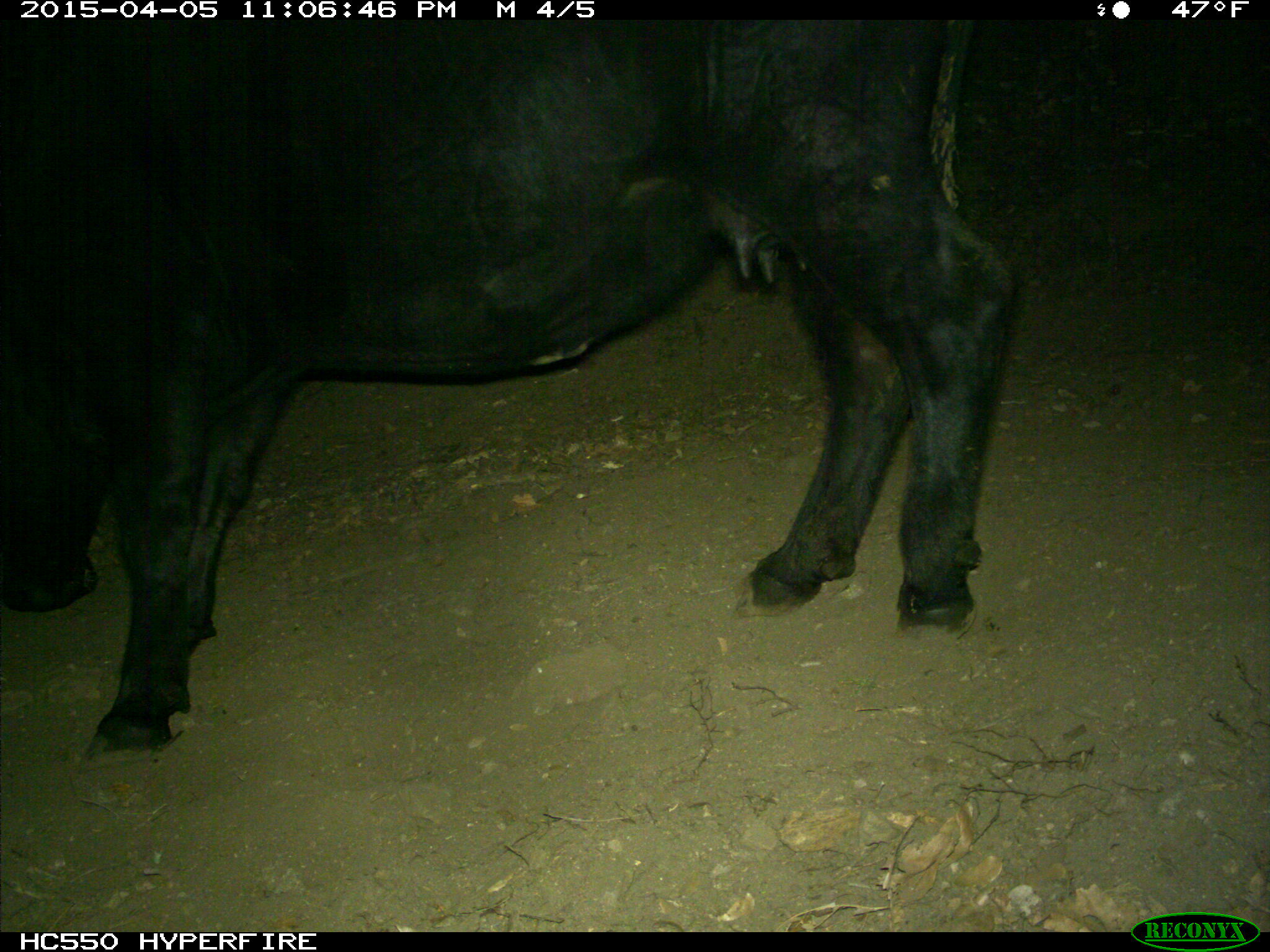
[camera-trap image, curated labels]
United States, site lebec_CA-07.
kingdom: Animalia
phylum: Chordata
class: Mammalia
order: Artiodactyla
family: Bovidae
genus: Bos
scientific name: Bos taurus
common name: domestic cow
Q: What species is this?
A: Bos taurus (domestic cow).